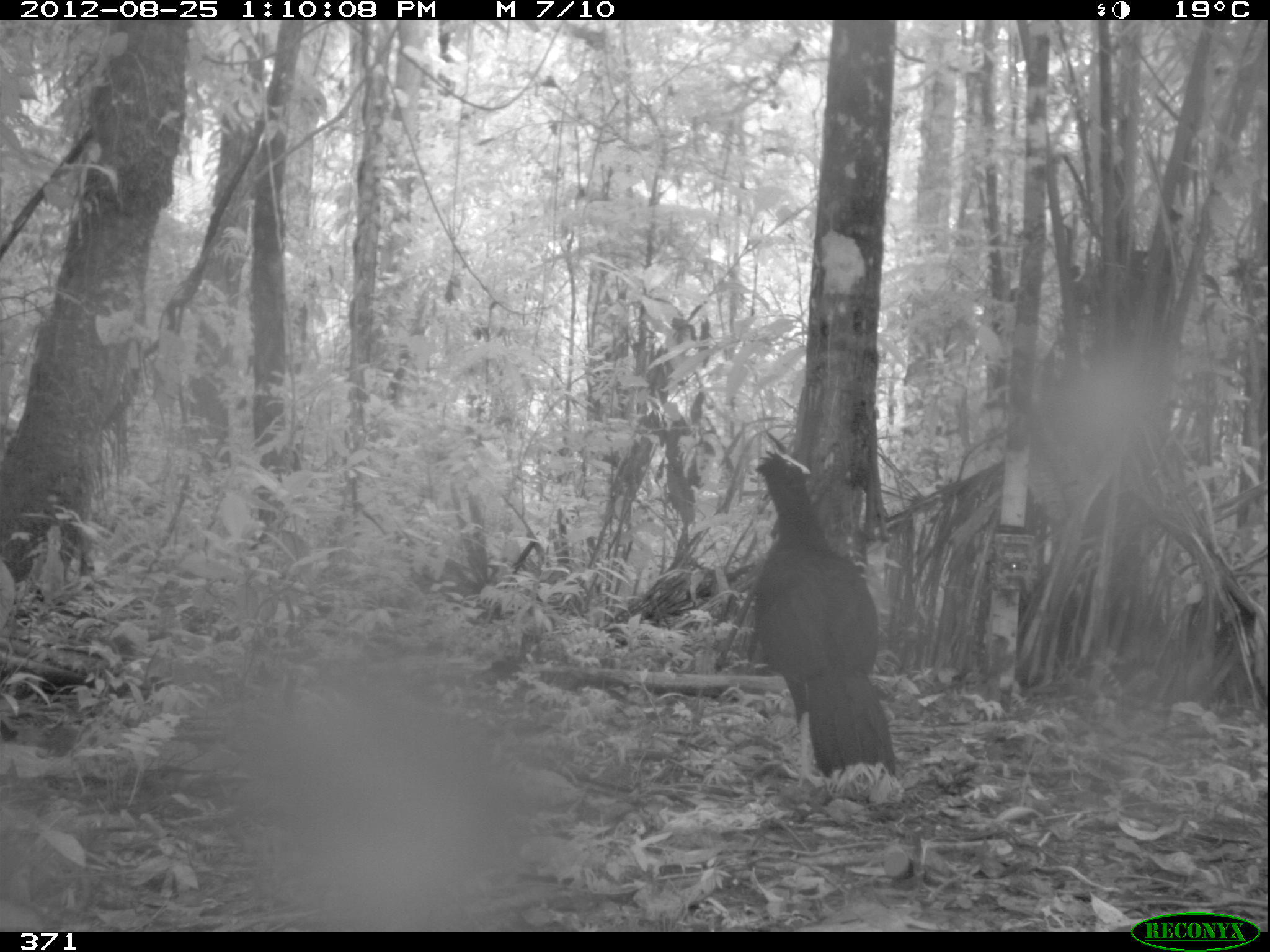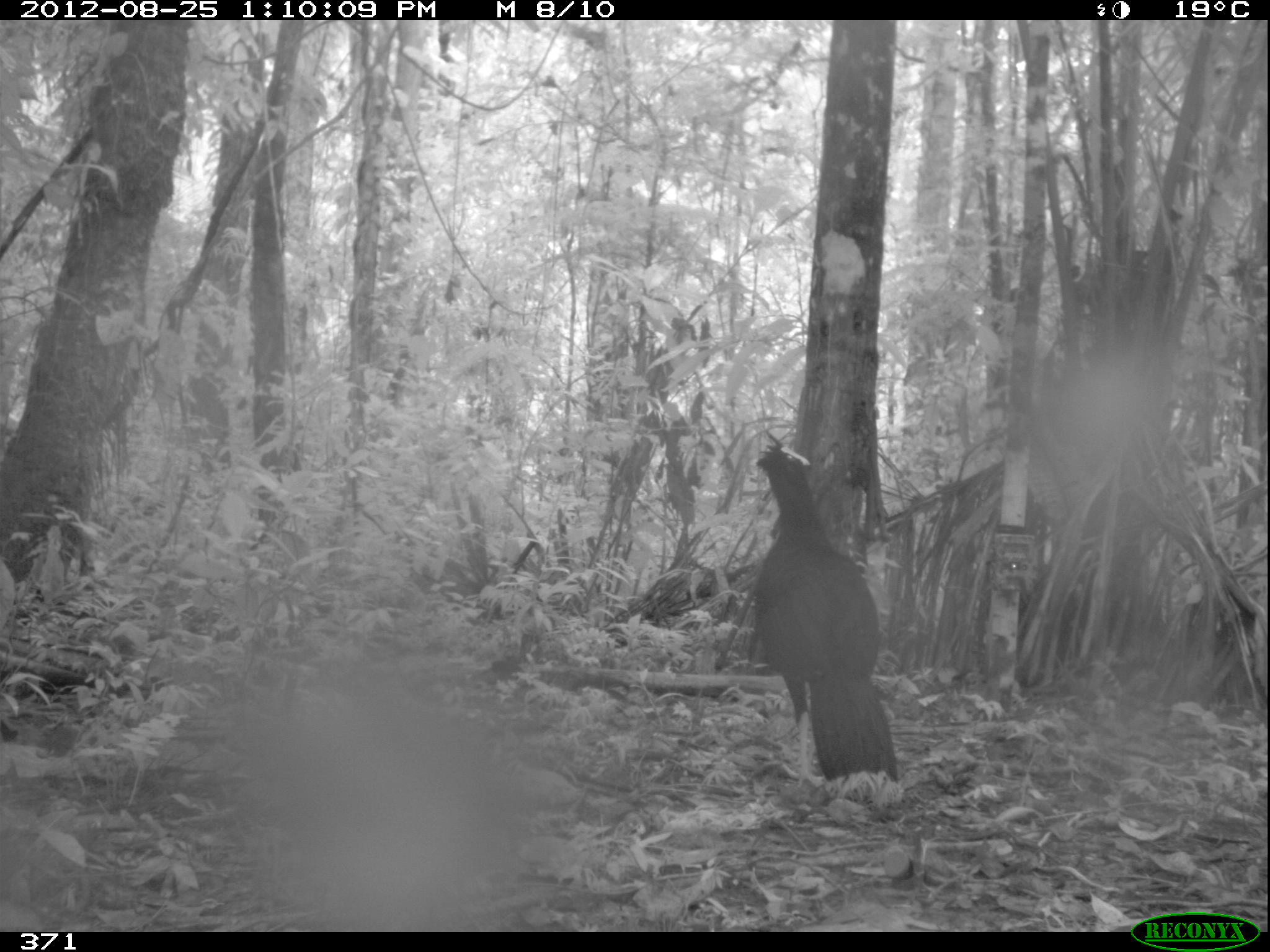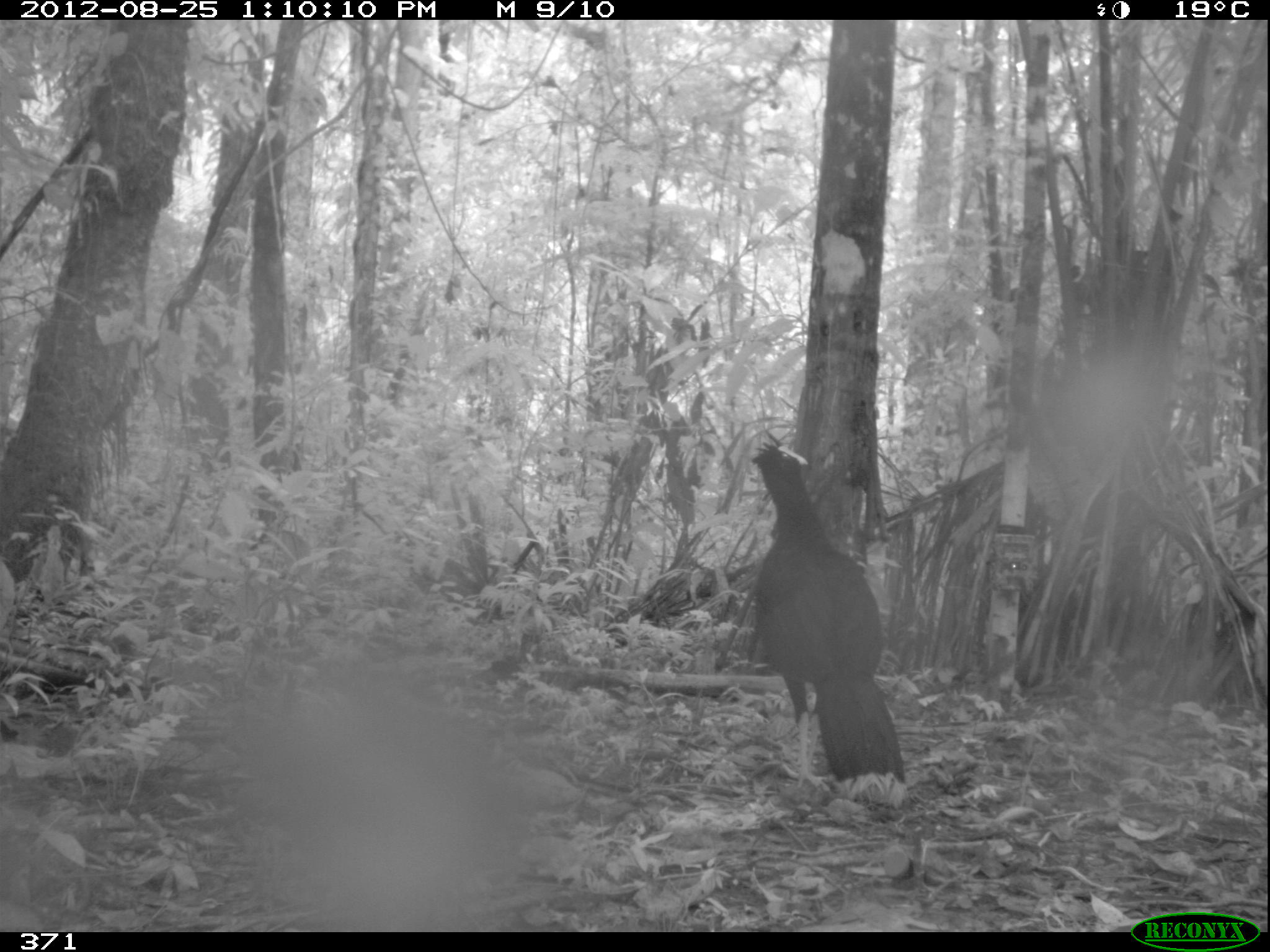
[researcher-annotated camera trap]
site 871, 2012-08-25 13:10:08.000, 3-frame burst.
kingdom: Animalia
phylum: Chordata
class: Aves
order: Galliformes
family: Cracidae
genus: Mitu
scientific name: Mitu tuberosum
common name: razor-billed curassow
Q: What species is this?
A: Mitu tuberosum (razor-billed curassow).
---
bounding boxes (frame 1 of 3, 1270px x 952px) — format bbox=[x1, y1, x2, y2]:
mitu tuberosum: bbox=[749, 446, 903, 804]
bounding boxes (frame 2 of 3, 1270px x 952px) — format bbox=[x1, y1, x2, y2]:
mitu tuberosum: bbox=[747, 426, 904, 808]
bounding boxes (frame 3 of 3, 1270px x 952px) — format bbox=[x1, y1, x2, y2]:
mitu tuberosum: bbox=[747, 425, 908, 808]